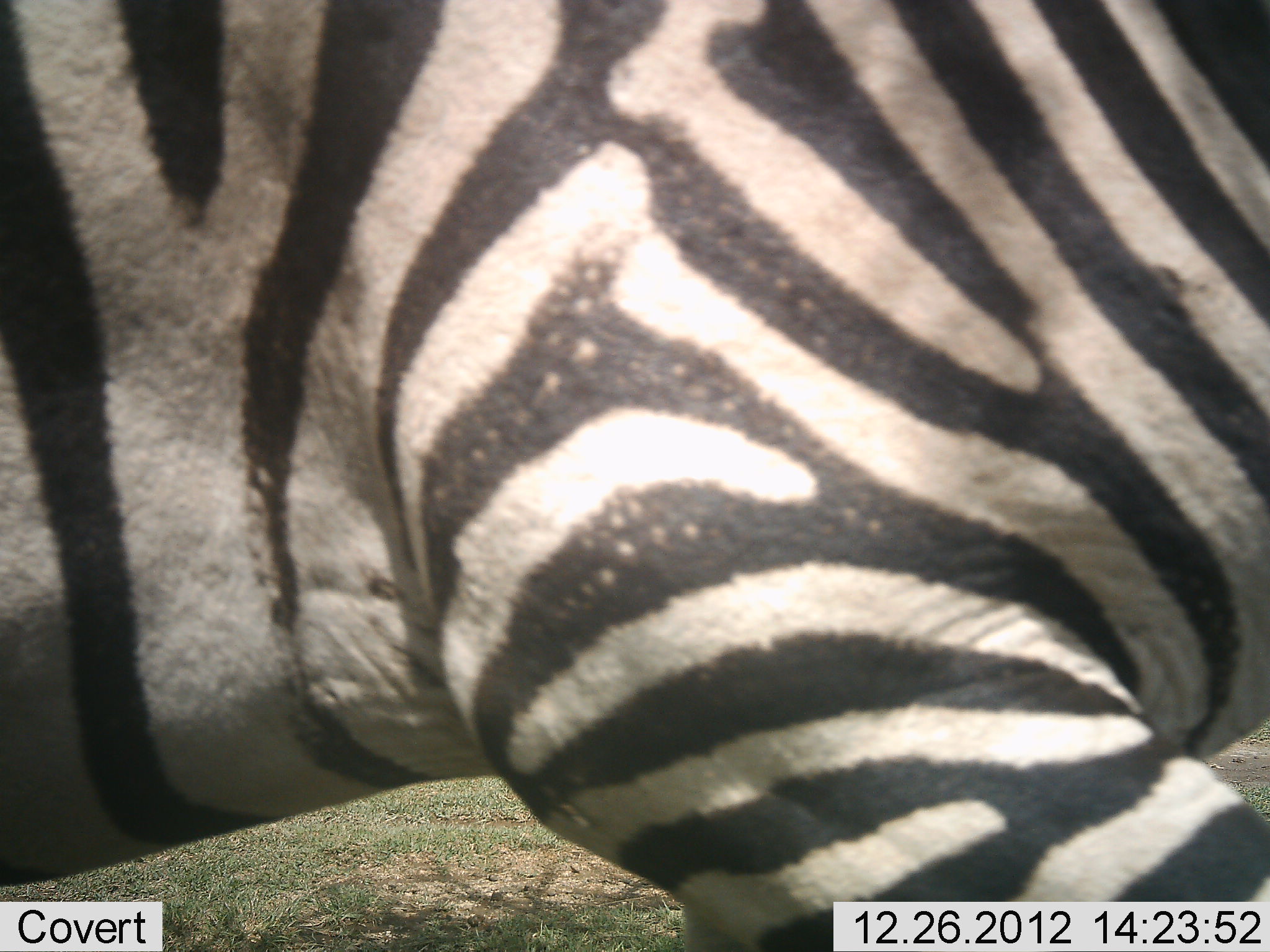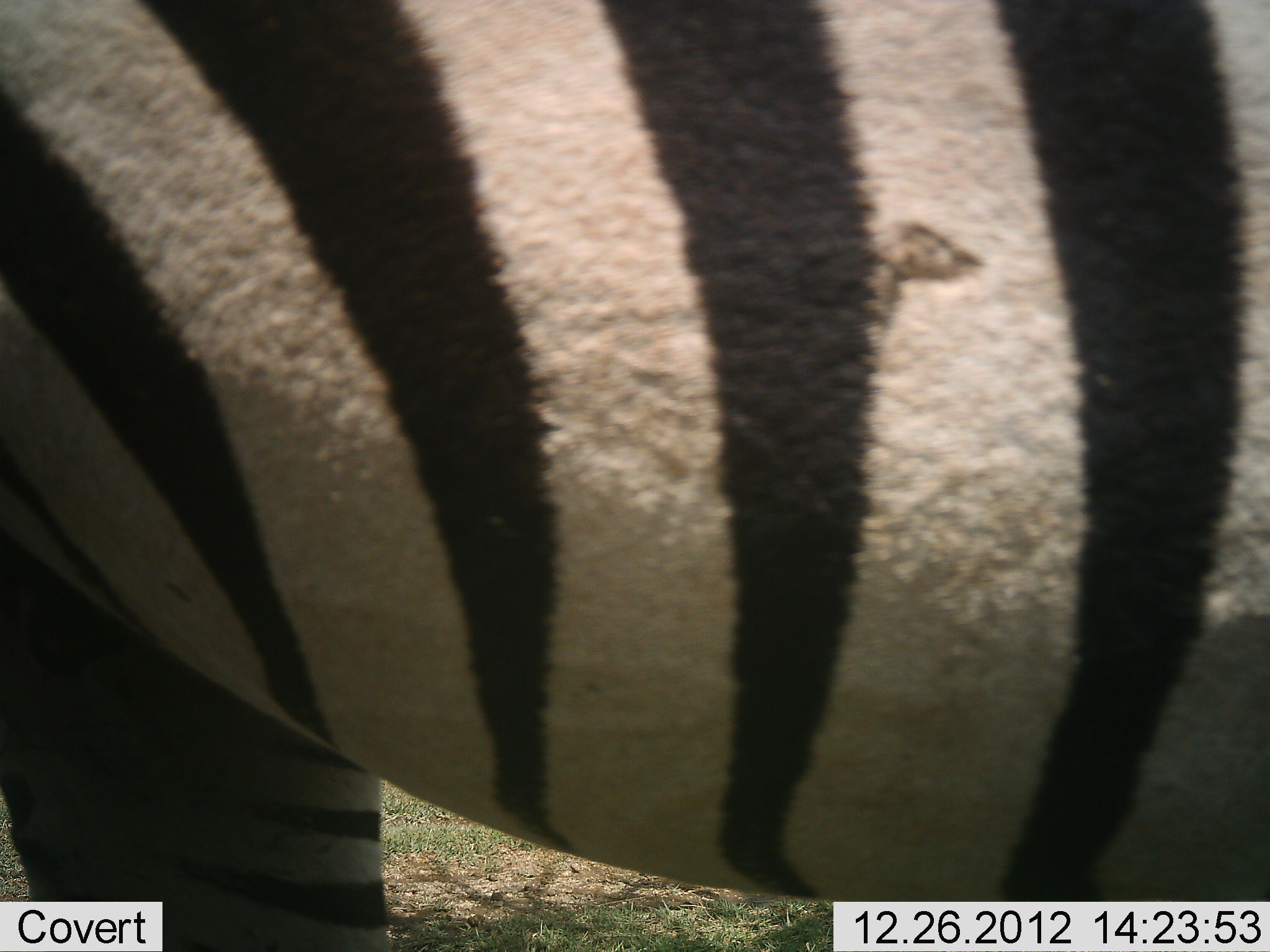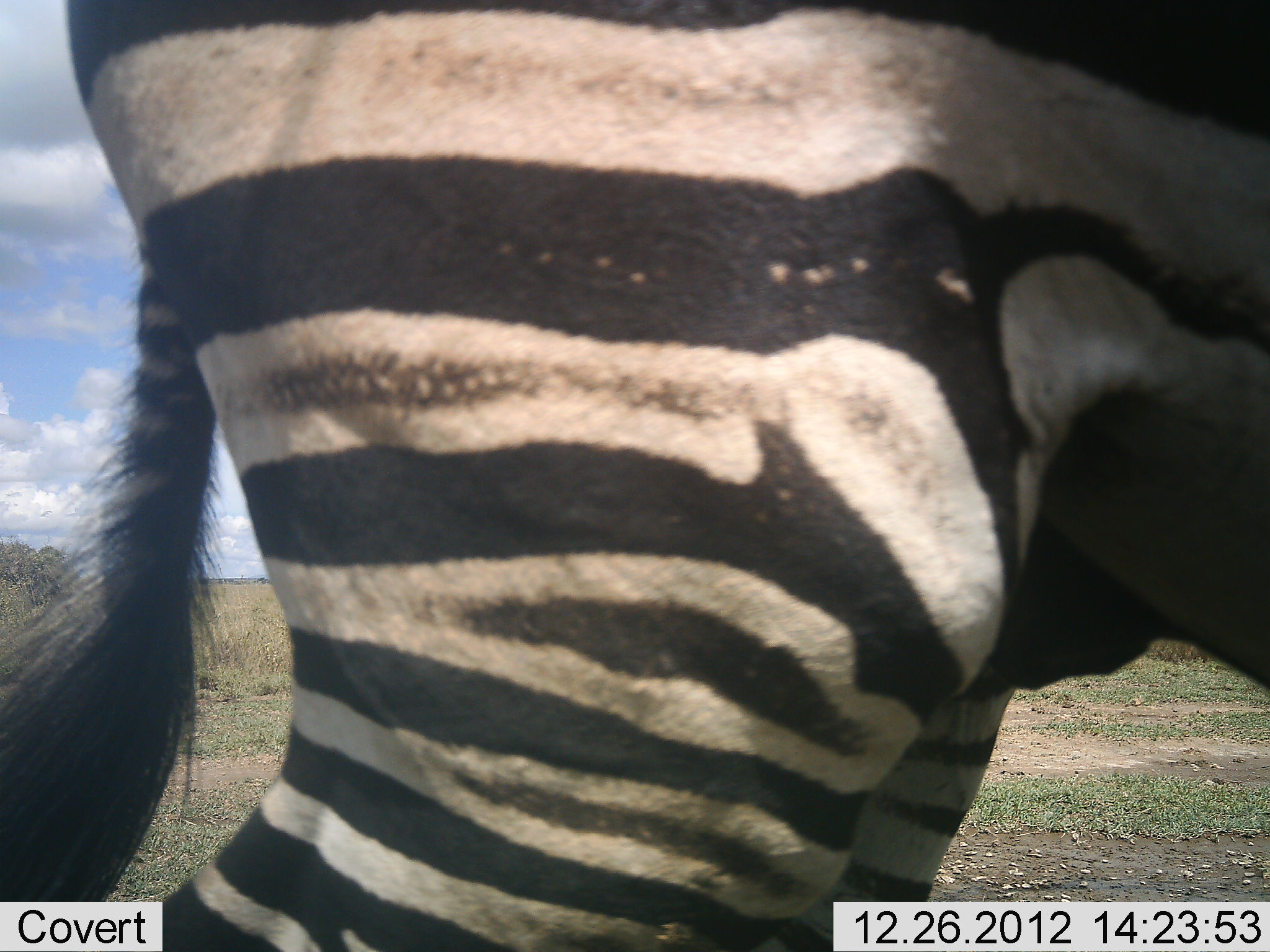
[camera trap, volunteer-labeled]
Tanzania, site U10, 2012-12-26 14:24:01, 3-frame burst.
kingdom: Animalia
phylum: Chordata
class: Mammalia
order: Perissodactyla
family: Equidae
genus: Equus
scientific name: Equus quagga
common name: plains zebra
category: zebra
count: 1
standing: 50%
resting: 0%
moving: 50%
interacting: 0%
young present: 0%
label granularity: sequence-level